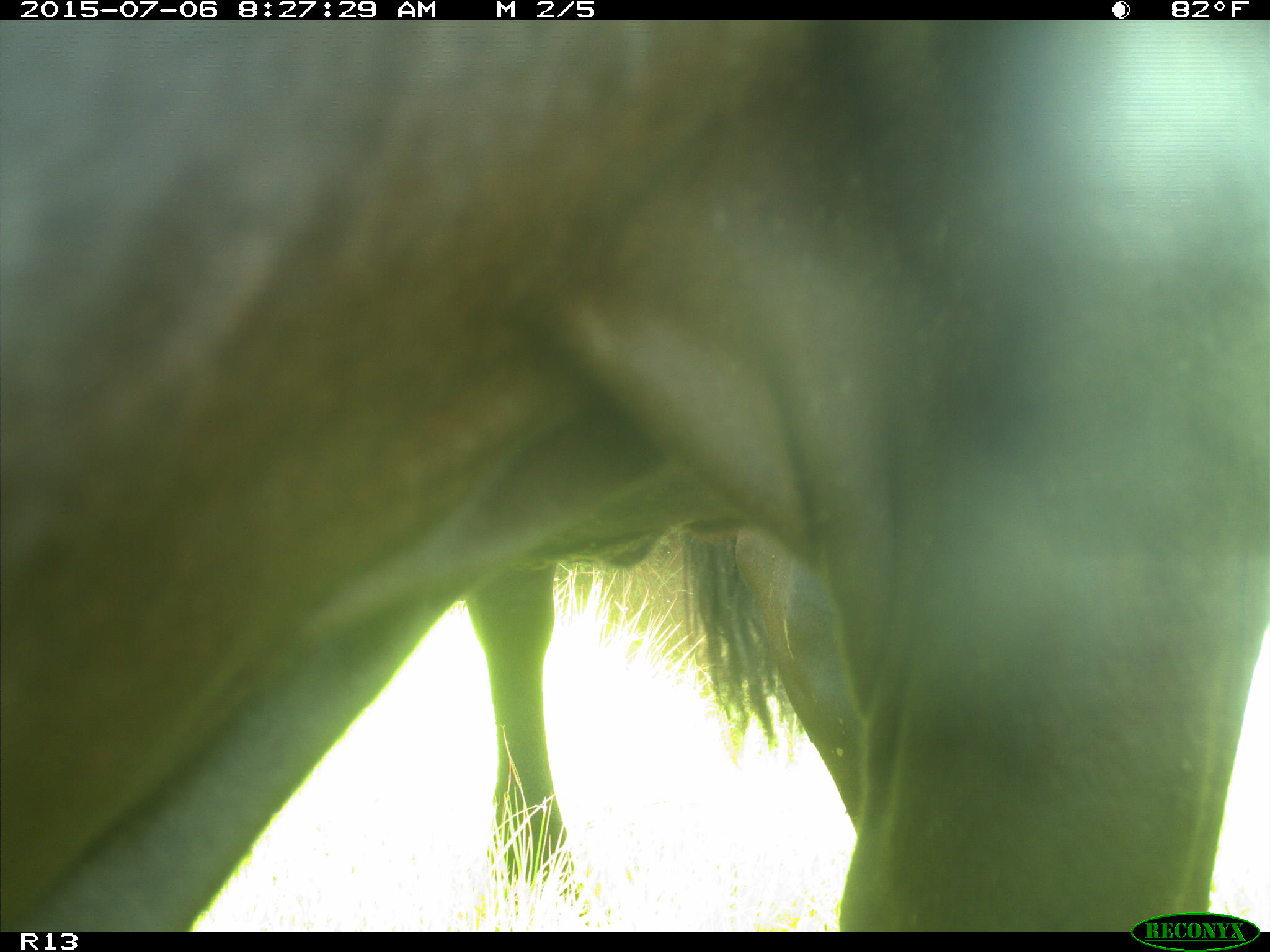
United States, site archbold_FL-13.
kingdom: Animalia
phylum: Chordata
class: Mammalia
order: Artiodactyla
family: Bovidae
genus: Bos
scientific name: Bos taurus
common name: domestic cow